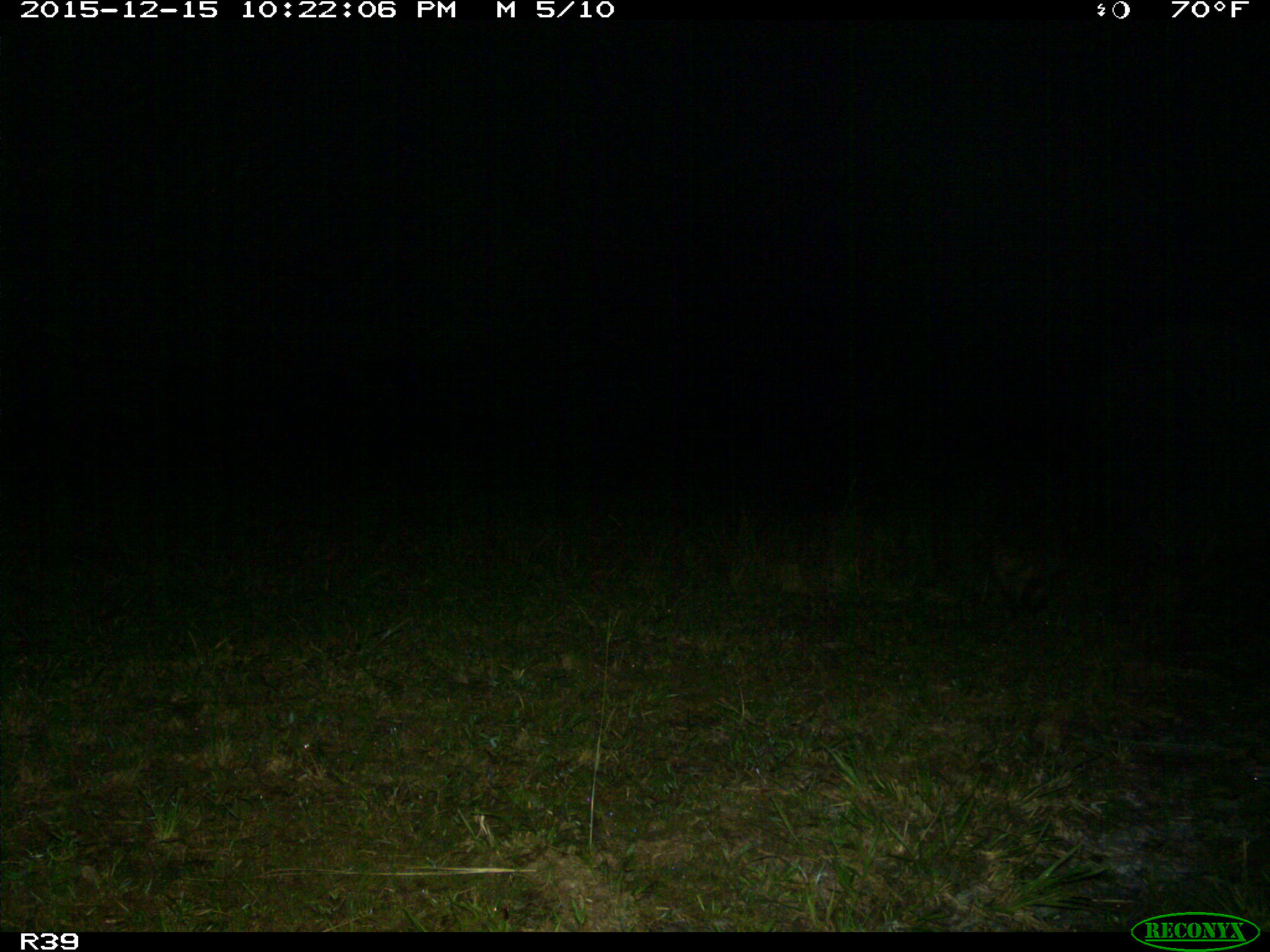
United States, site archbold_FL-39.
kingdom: Animalia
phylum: Chordata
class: Mammalia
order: Carnivora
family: Procyonidae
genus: Procyon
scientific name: Procyon lotor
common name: common raccoon